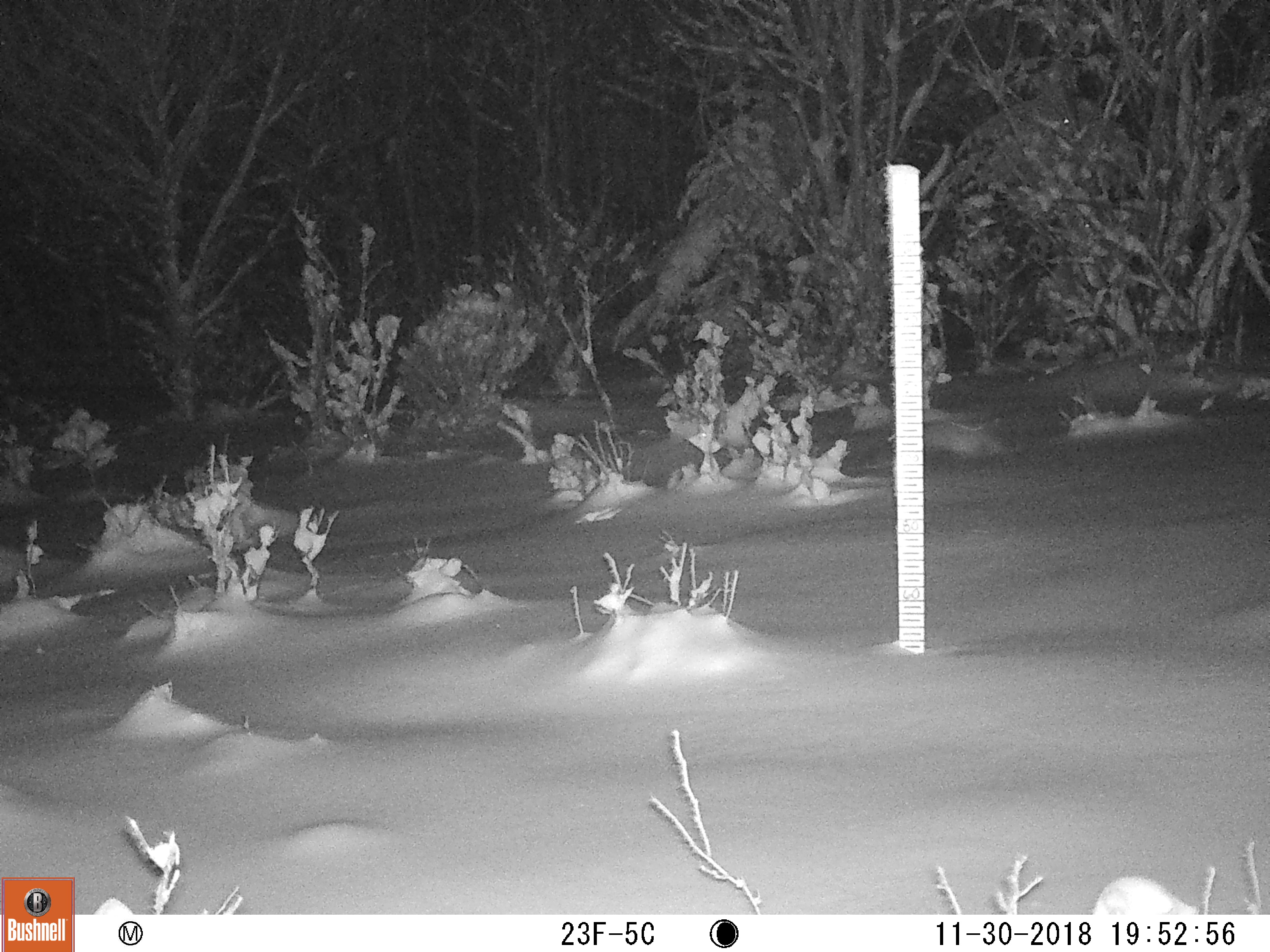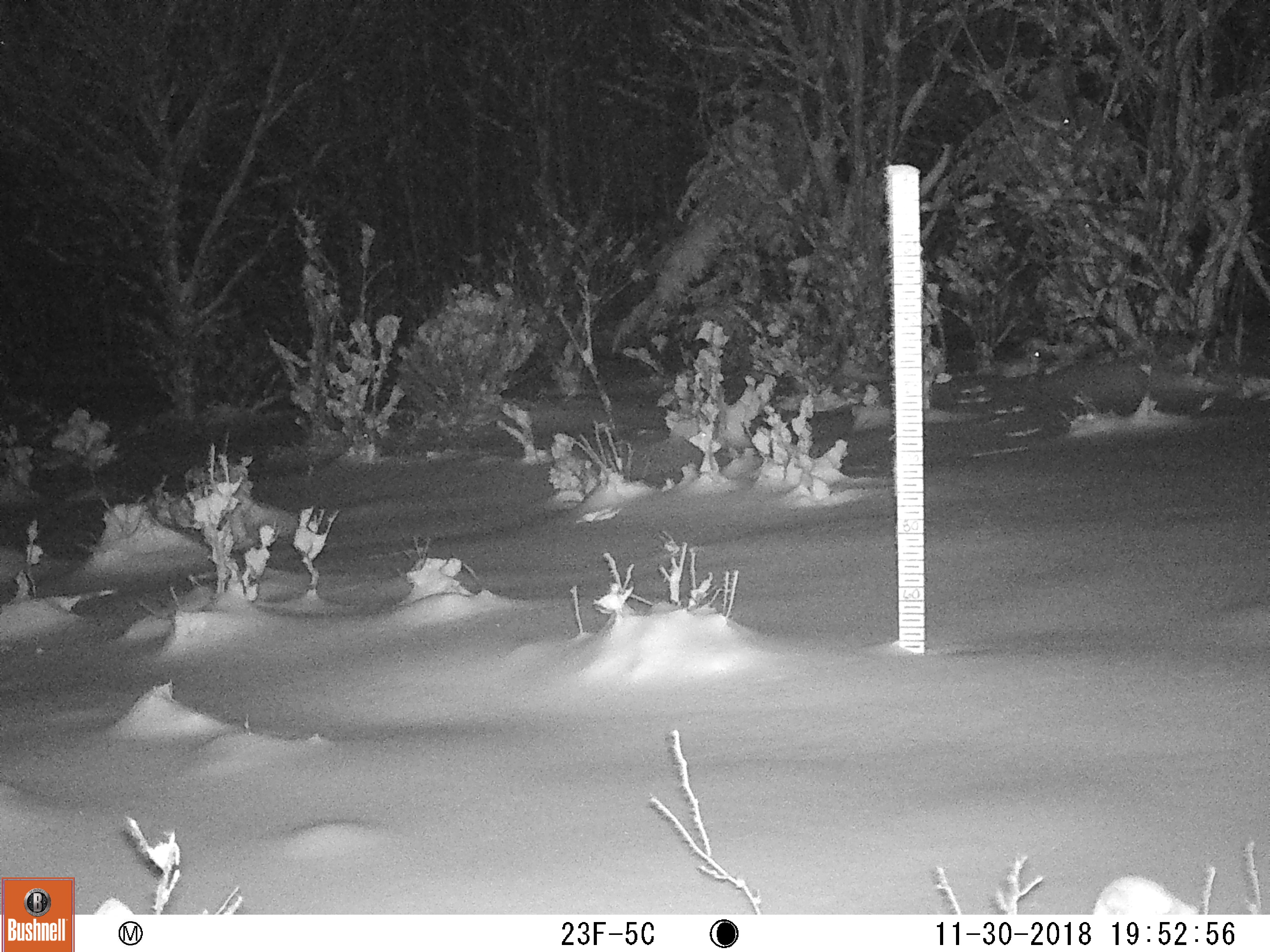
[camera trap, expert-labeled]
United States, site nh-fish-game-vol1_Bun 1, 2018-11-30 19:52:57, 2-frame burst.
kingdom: Animalia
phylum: Chordata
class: Mammalia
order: Lagomorpha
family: Leporidae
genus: Lepus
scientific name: Lepus americanus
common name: snowshoe hare